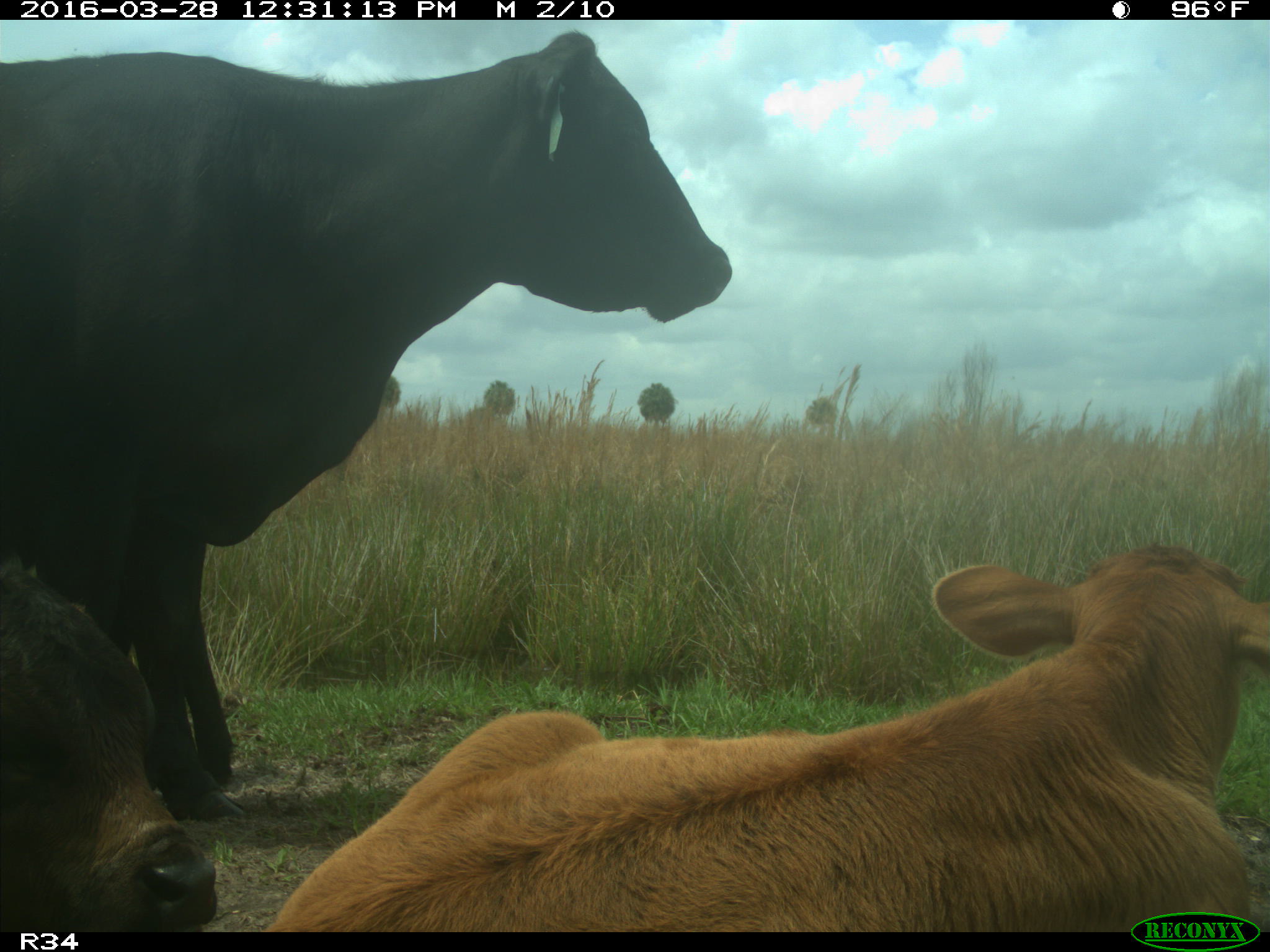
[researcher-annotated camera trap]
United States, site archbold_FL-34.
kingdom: Animalia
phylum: Chordata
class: Mammalia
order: Artiodactyla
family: Bovidae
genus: Bos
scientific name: Bos taurus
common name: domestic cow